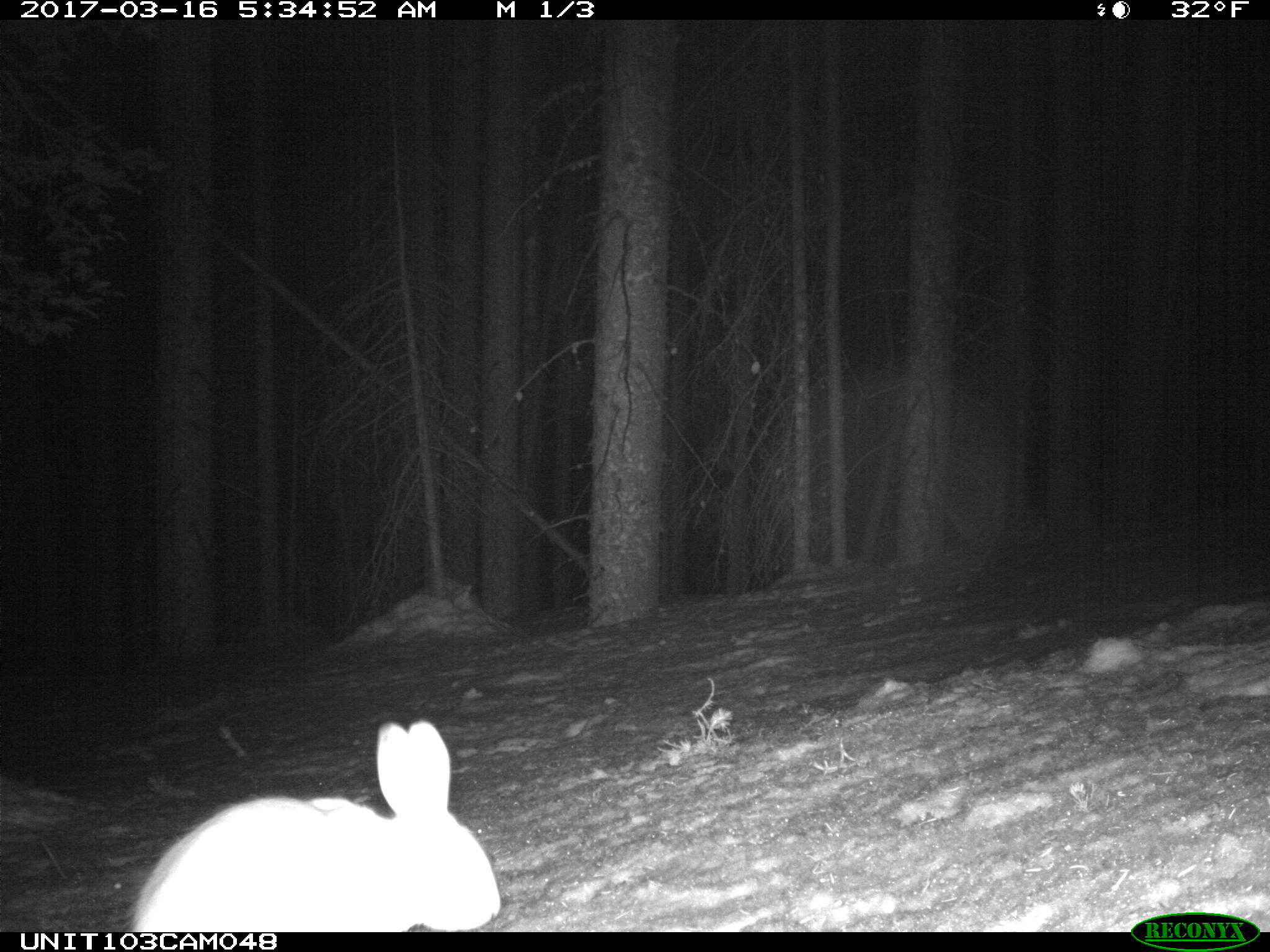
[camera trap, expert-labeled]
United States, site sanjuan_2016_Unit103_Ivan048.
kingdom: Animalia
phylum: Chordata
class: Mammalia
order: Lagomorpha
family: Leporidae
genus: Lepus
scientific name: Lepus americanus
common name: snowshoe hare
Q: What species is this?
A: Lepus americanus (snowshoe hare).